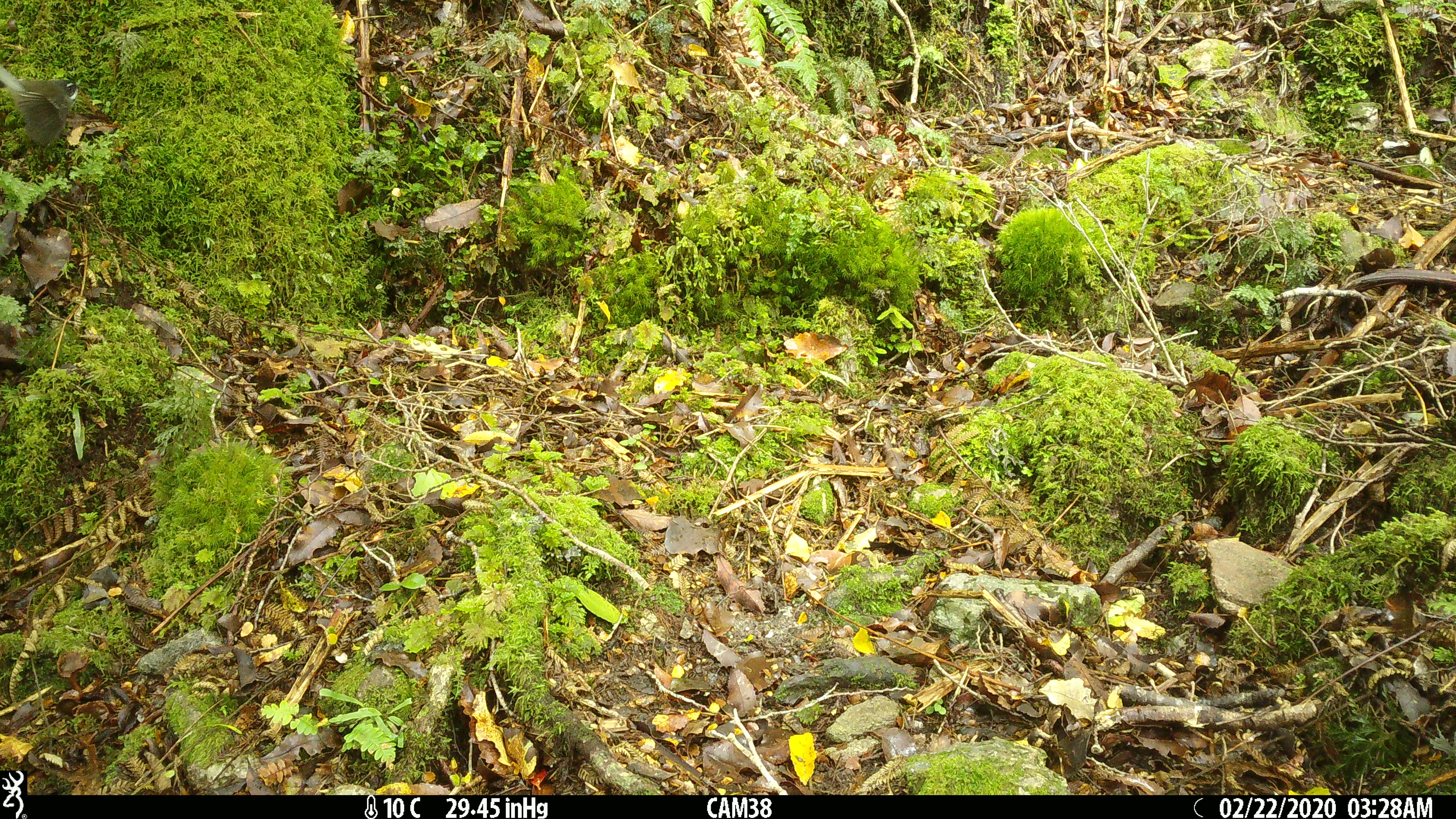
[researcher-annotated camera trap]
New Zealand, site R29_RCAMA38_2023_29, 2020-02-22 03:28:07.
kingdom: Animalia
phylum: Chordata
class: Aves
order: Passeriformes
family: Rhipiduridae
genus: Rhipidura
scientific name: Rhipidura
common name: fantails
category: fantail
Fantail (fantails) (Rhipidura).